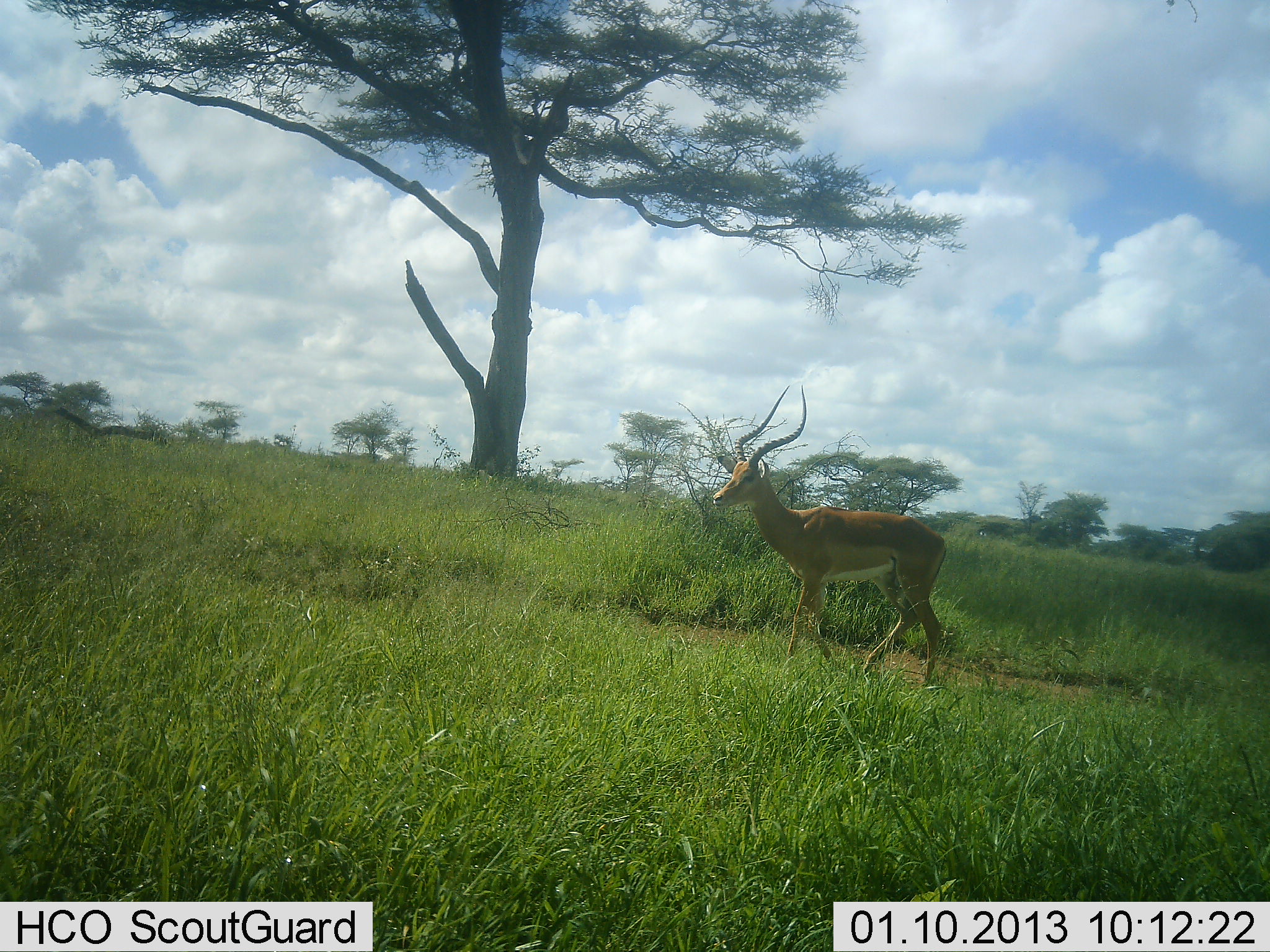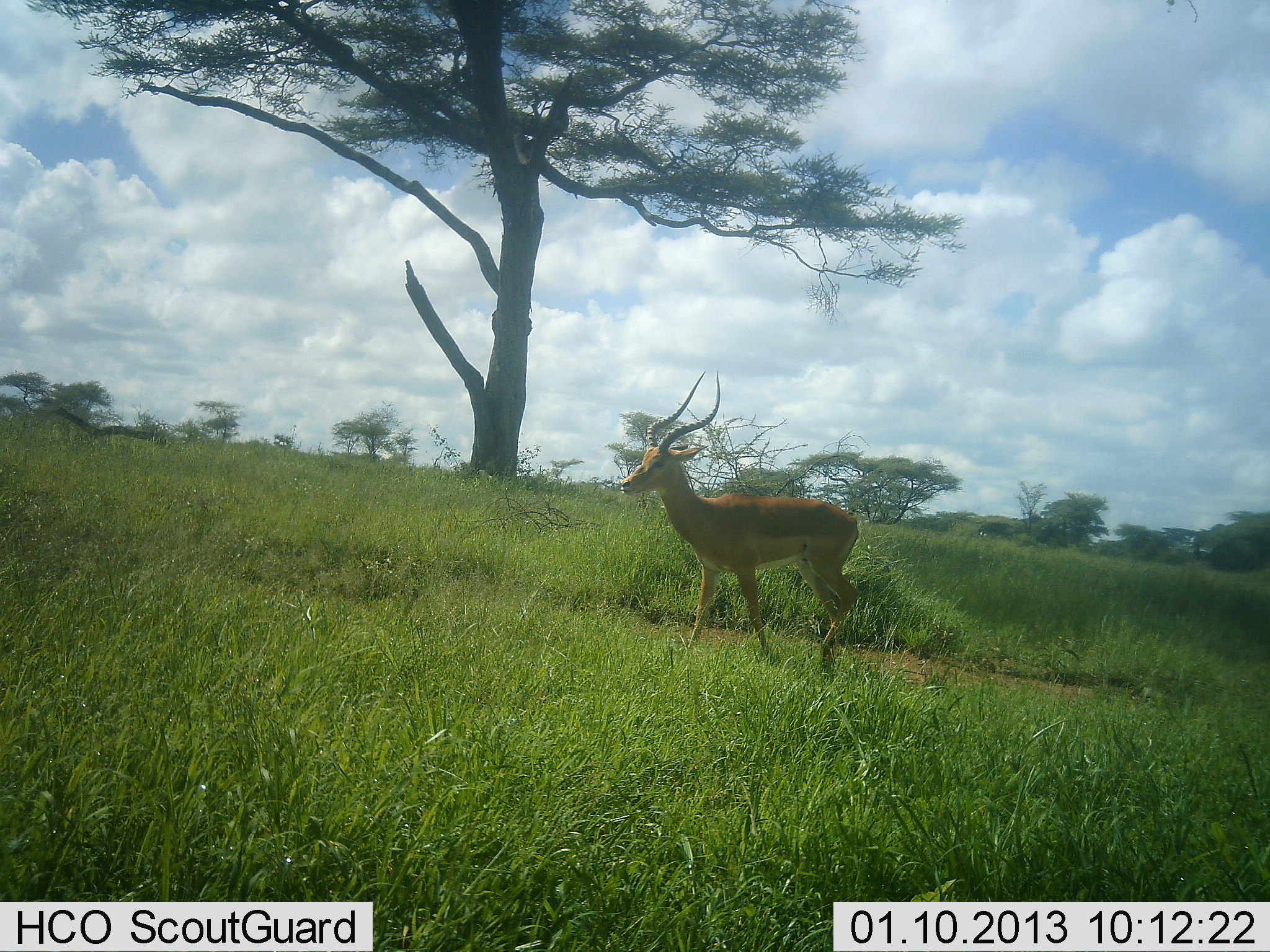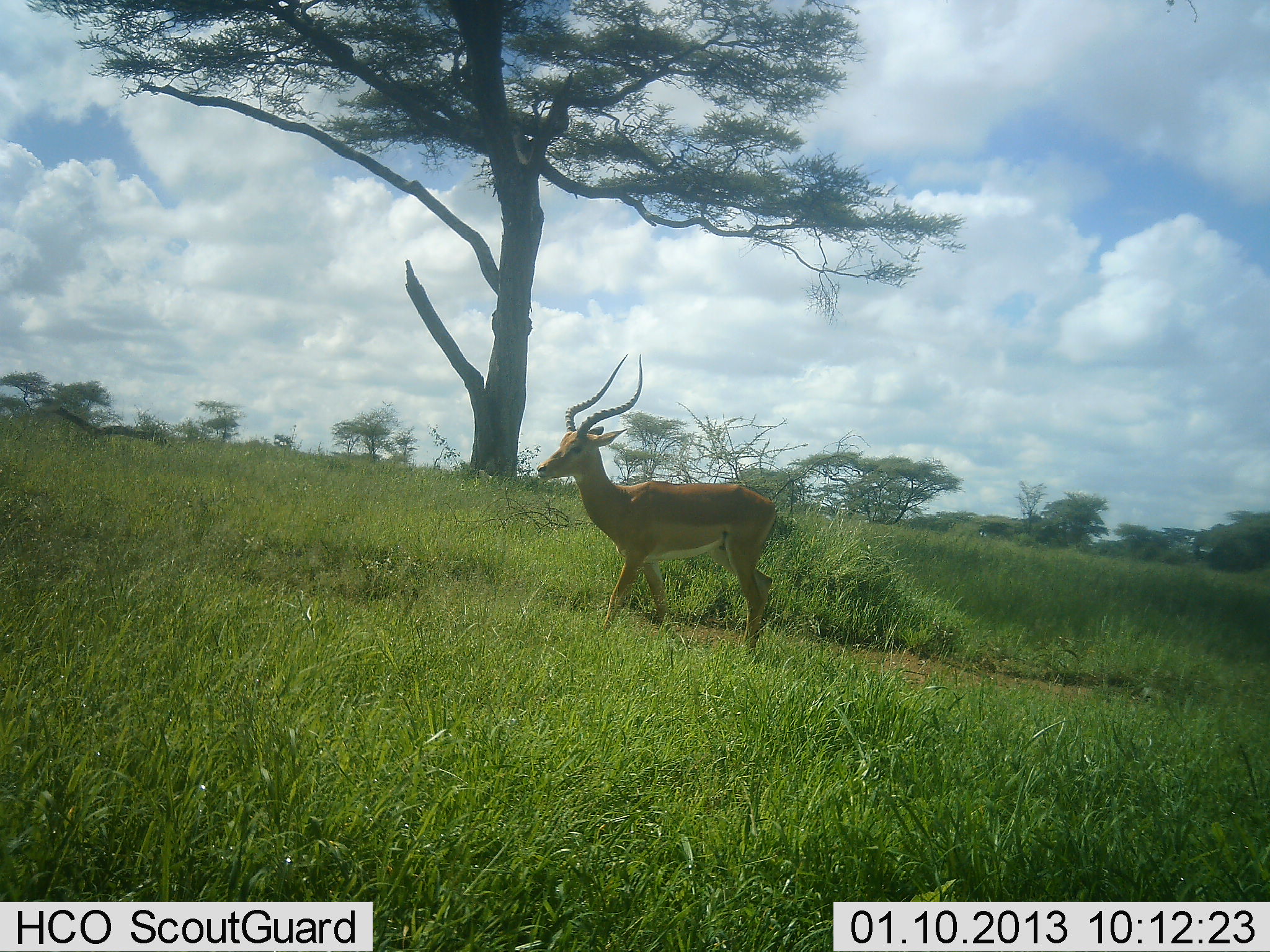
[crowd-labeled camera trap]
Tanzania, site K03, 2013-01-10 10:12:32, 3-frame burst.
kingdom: Animalia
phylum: Chordata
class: Mammalia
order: Artiodactyla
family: Bovidae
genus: Aepyceros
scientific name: Aepyceros melampus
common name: impala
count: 1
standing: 8%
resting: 0%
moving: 96%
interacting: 0%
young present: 0%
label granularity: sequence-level